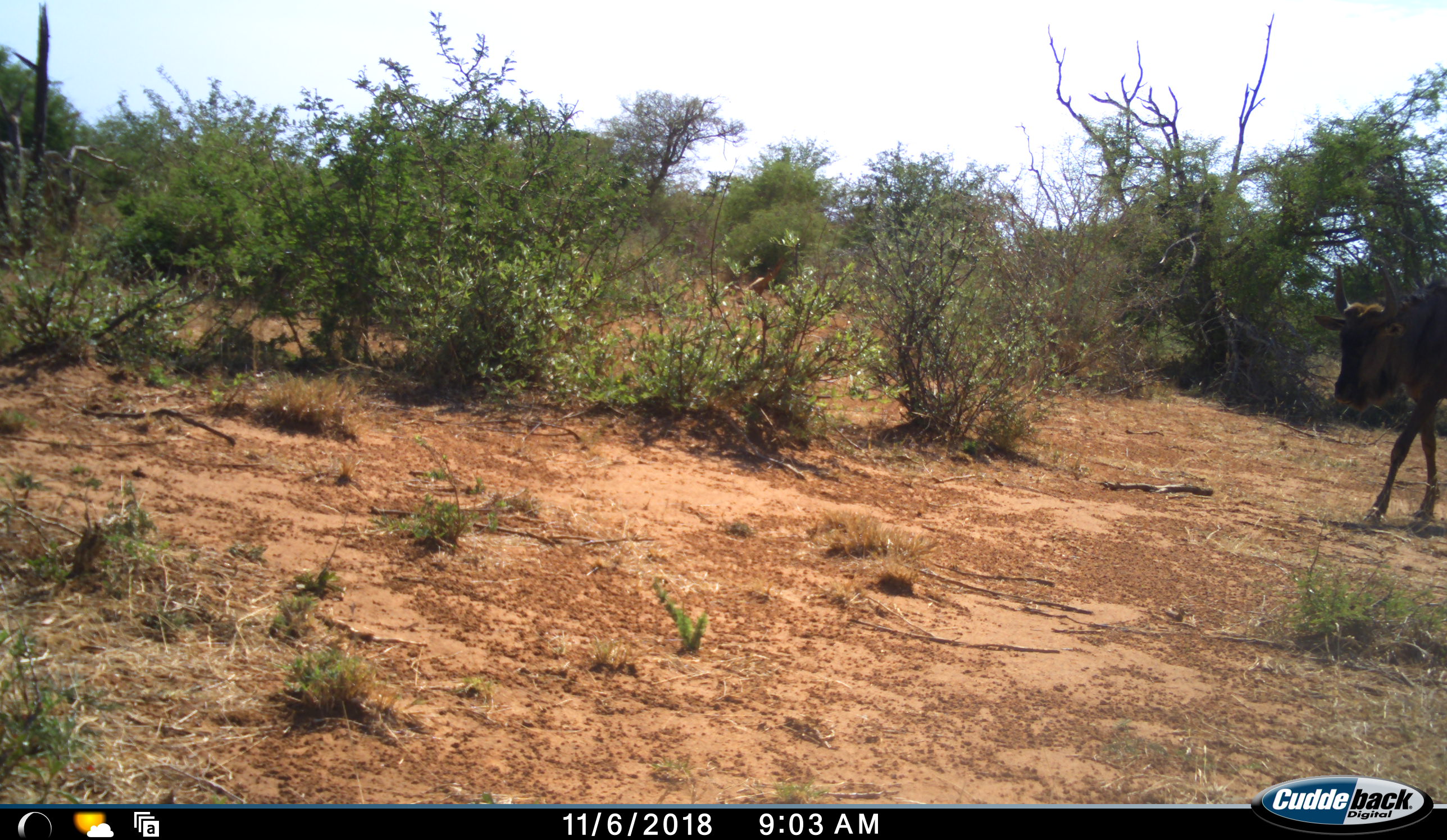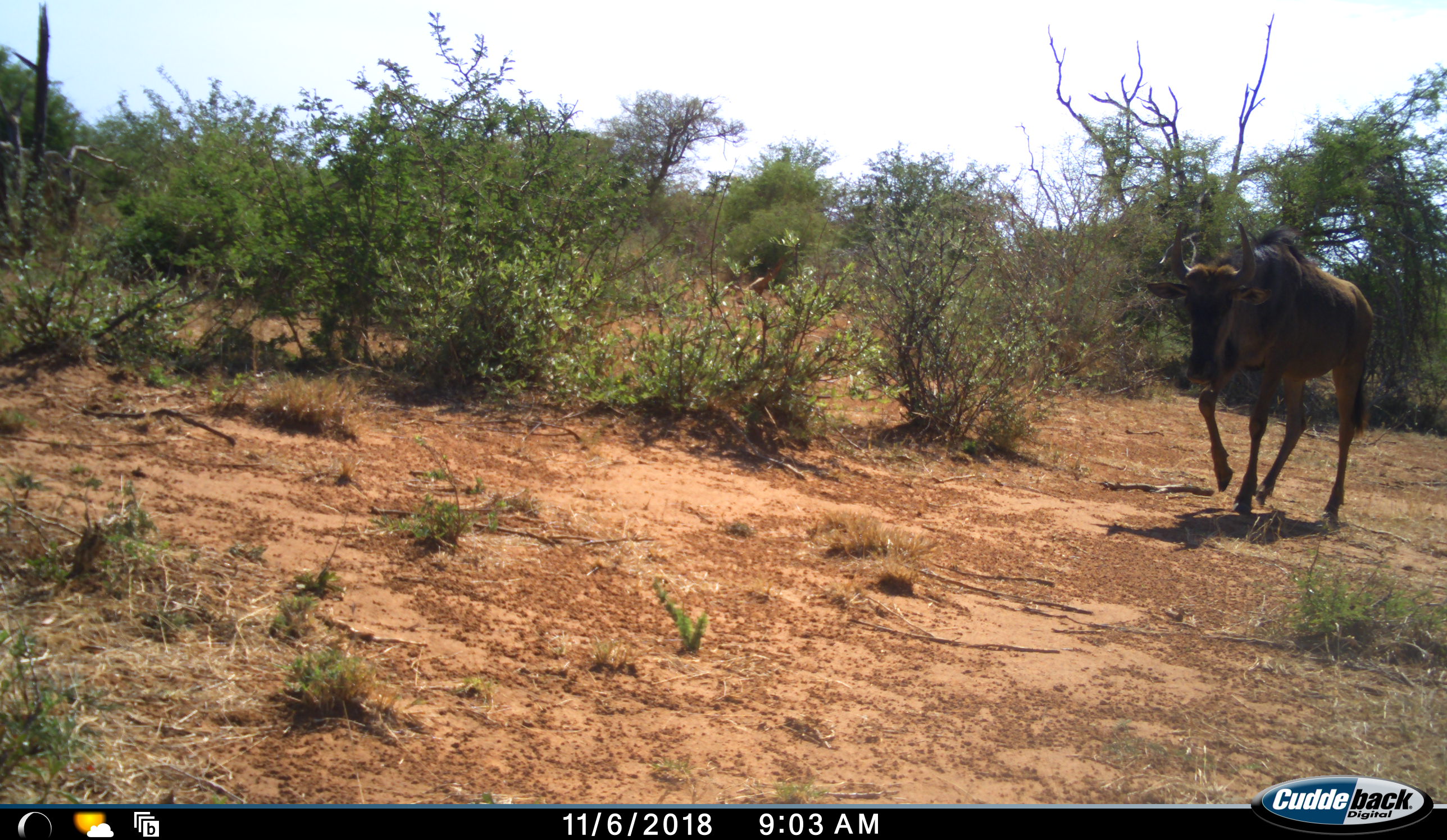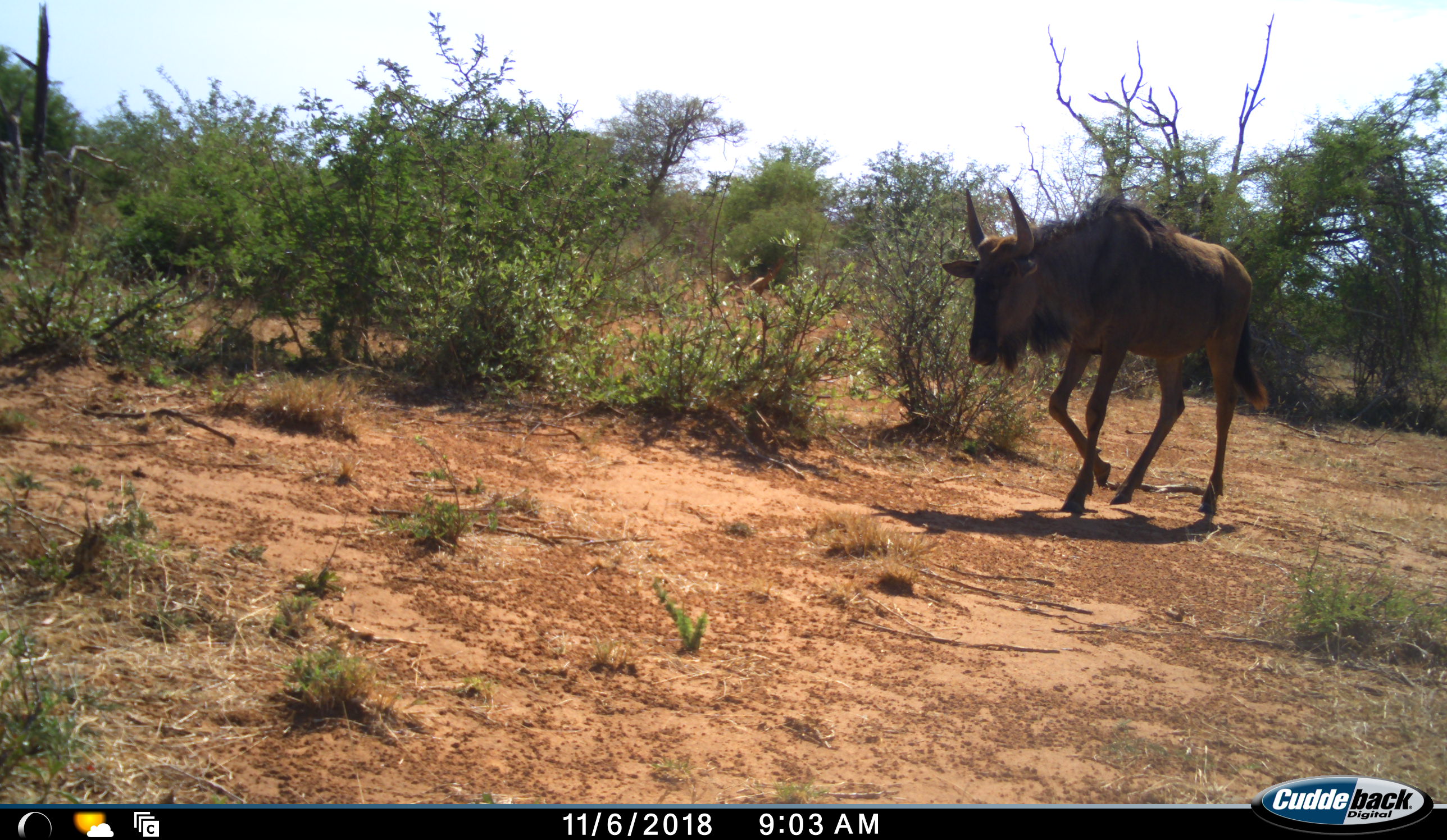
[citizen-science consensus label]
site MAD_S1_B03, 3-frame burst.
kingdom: Animalia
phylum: Chordata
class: Mammalia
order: Artiodactyla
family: Bovidae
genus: Connochaetes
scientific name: Connochaetes taurinus taurinus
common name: blue wildebeest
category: wildebeestblue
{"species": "wildebeestblue (blue wildebeest) (Connochaetes taurinus taurinus)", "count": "1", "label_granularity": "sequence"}